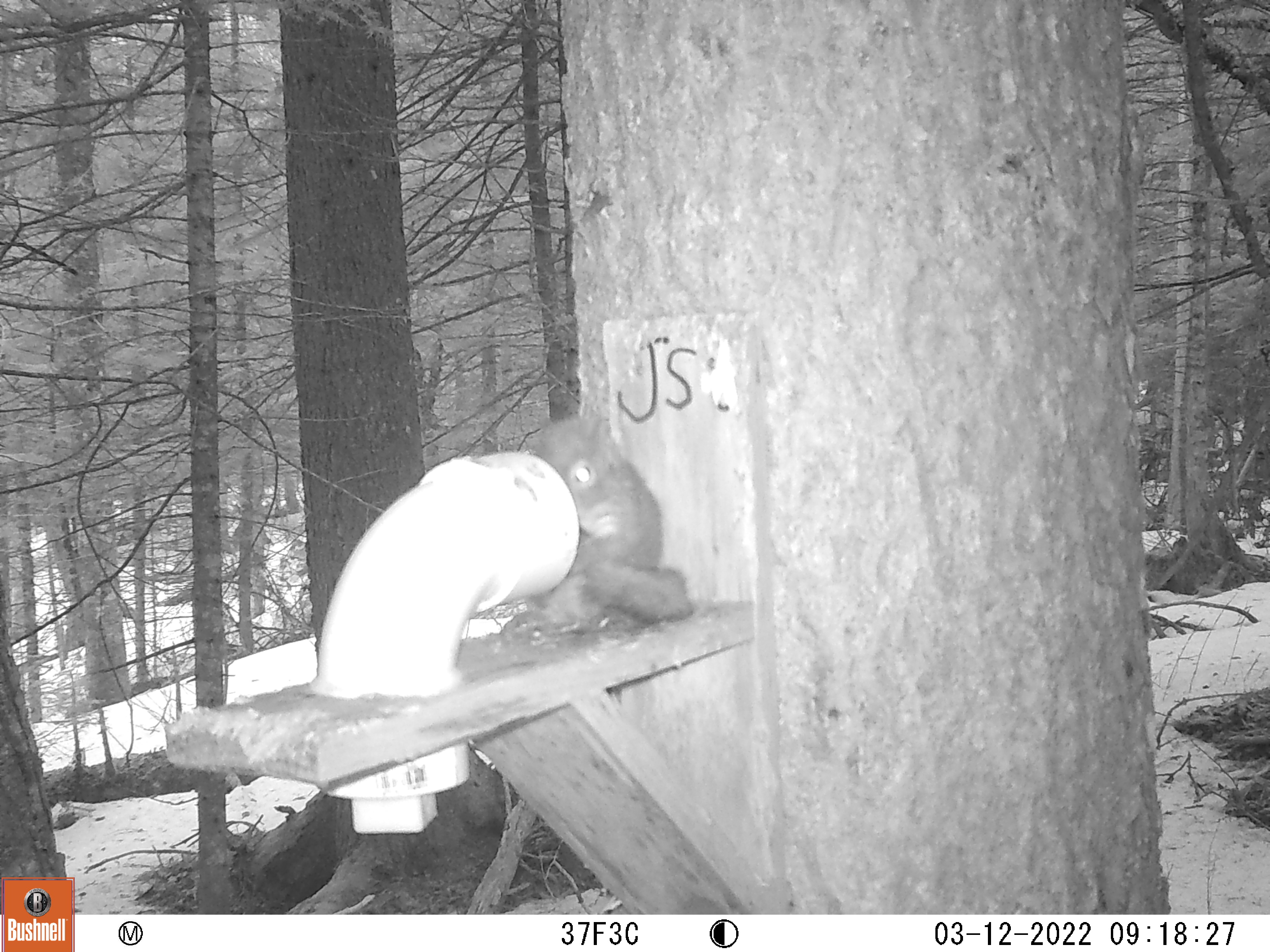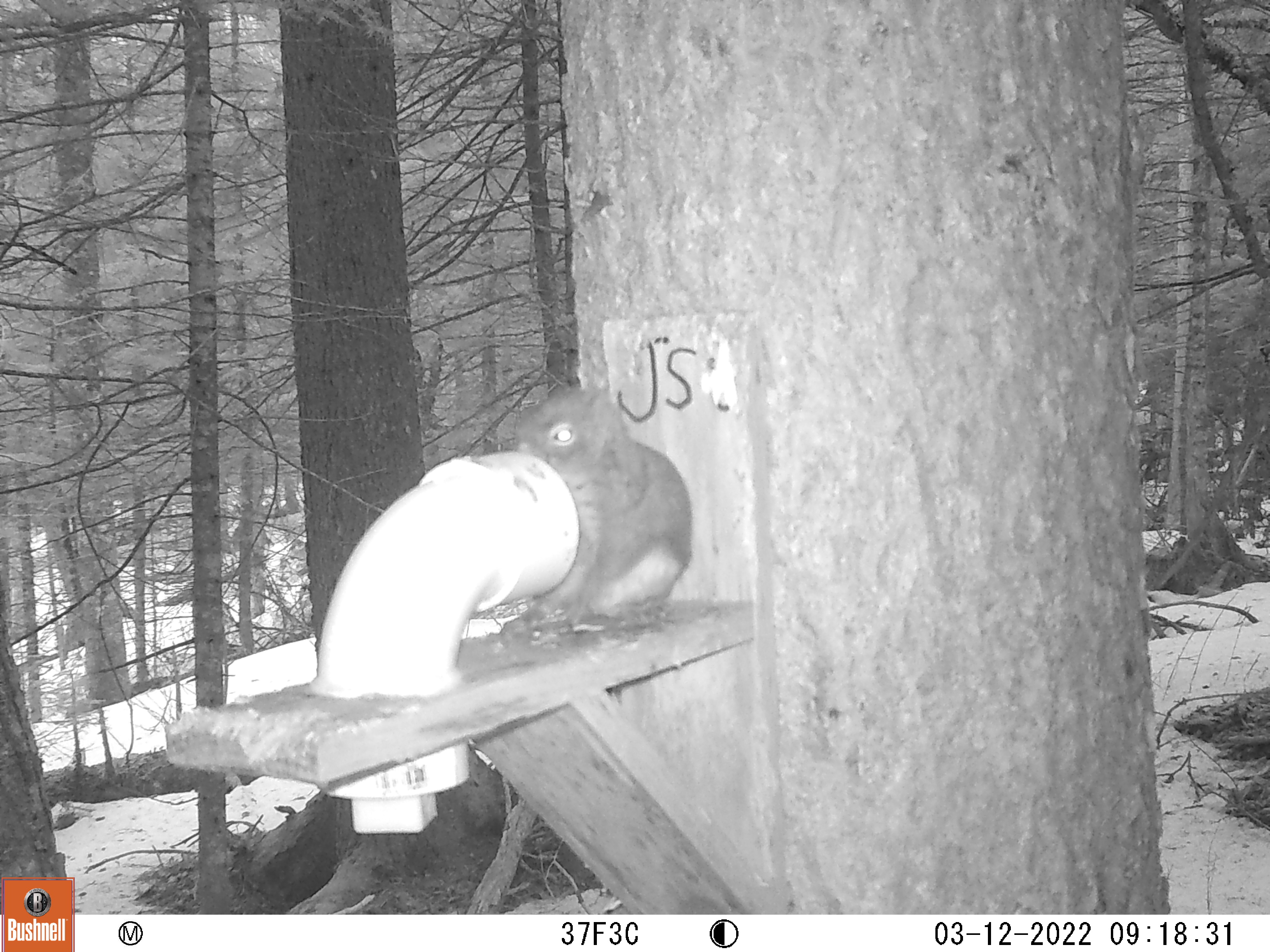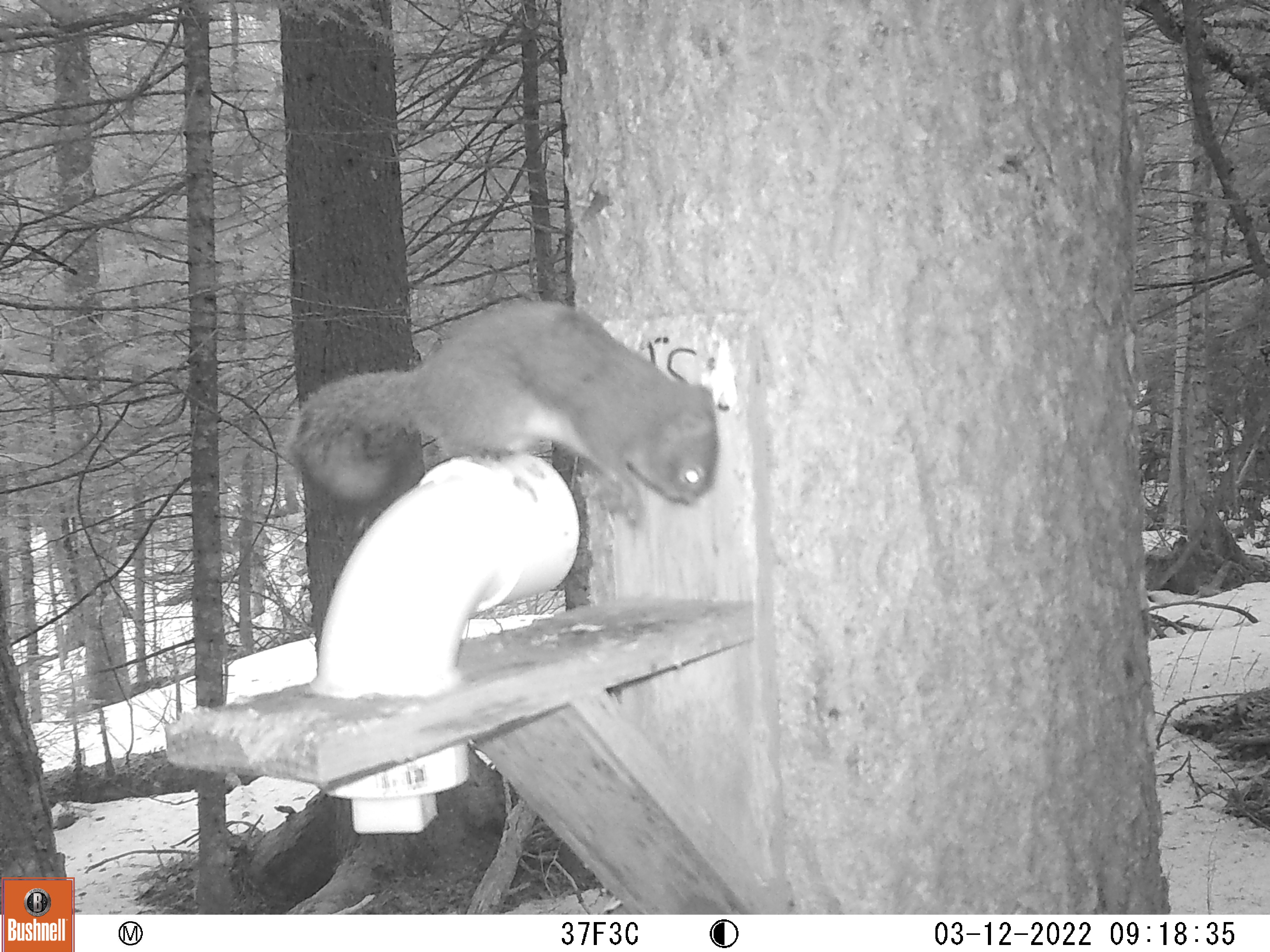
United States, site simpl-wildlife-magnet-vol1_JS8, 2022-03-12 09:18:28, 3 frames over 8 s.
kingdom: Animalia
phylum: Chordata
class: Mammalia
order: Rodentia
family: Sciuridae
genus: Tamiasciurus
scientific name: Tamiasciurus hudsonicus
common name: red squirrel